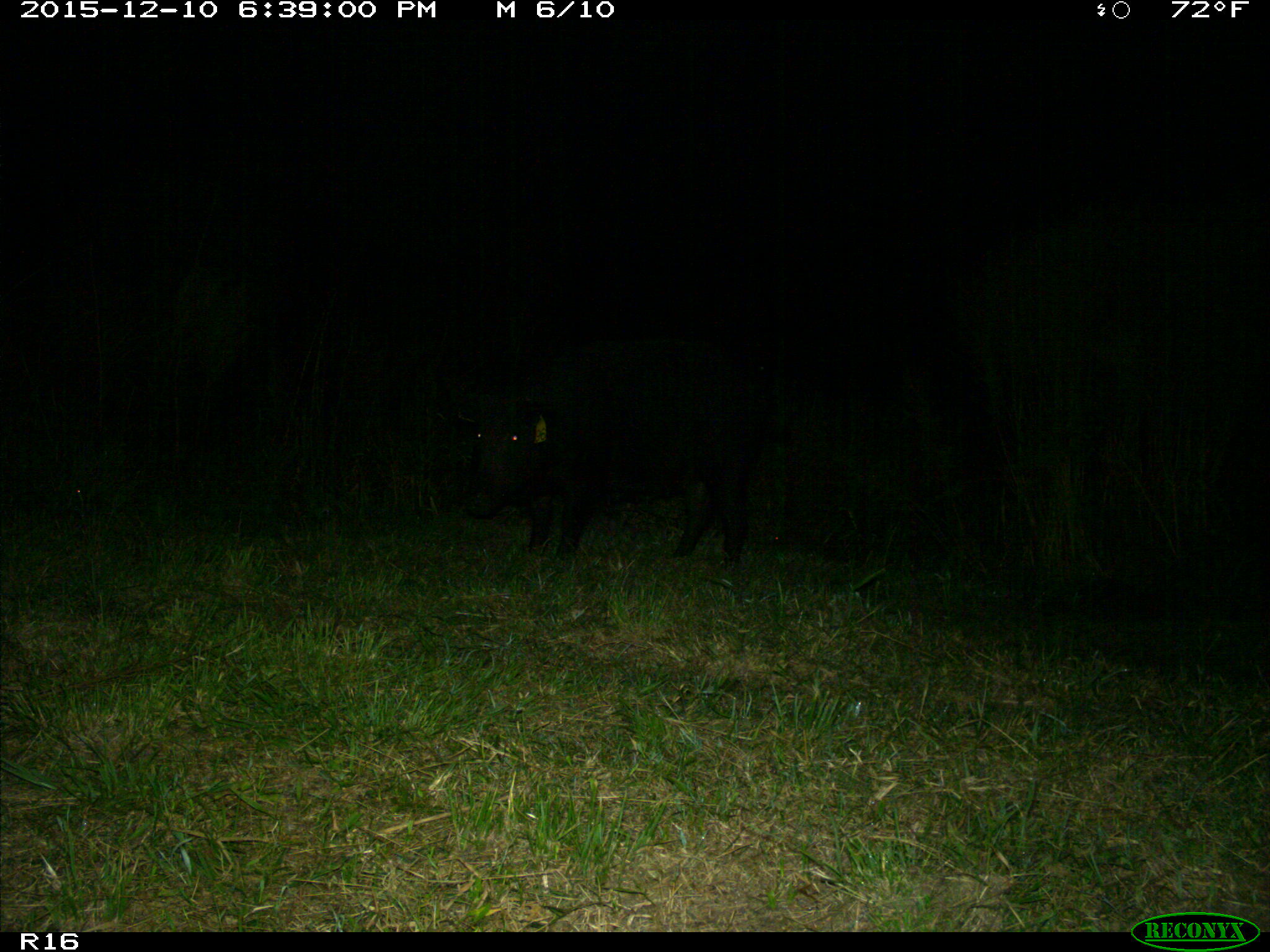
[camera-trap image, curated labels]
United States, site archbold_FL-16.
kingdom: Animalia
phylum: Chordata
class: Mammalia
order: Artiodactyla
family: Suidae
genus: Sus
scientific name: Sus scrofa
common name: wild boar